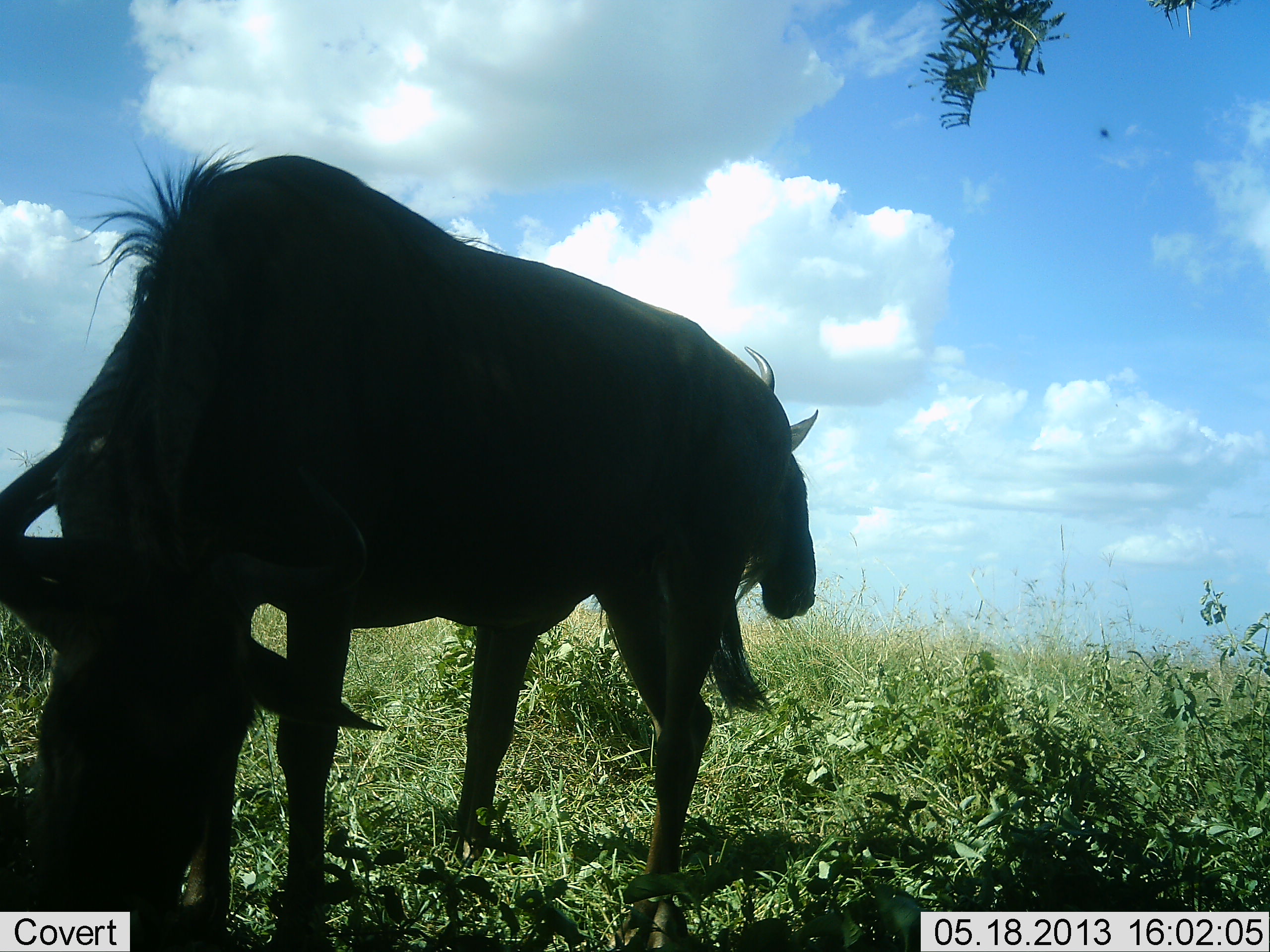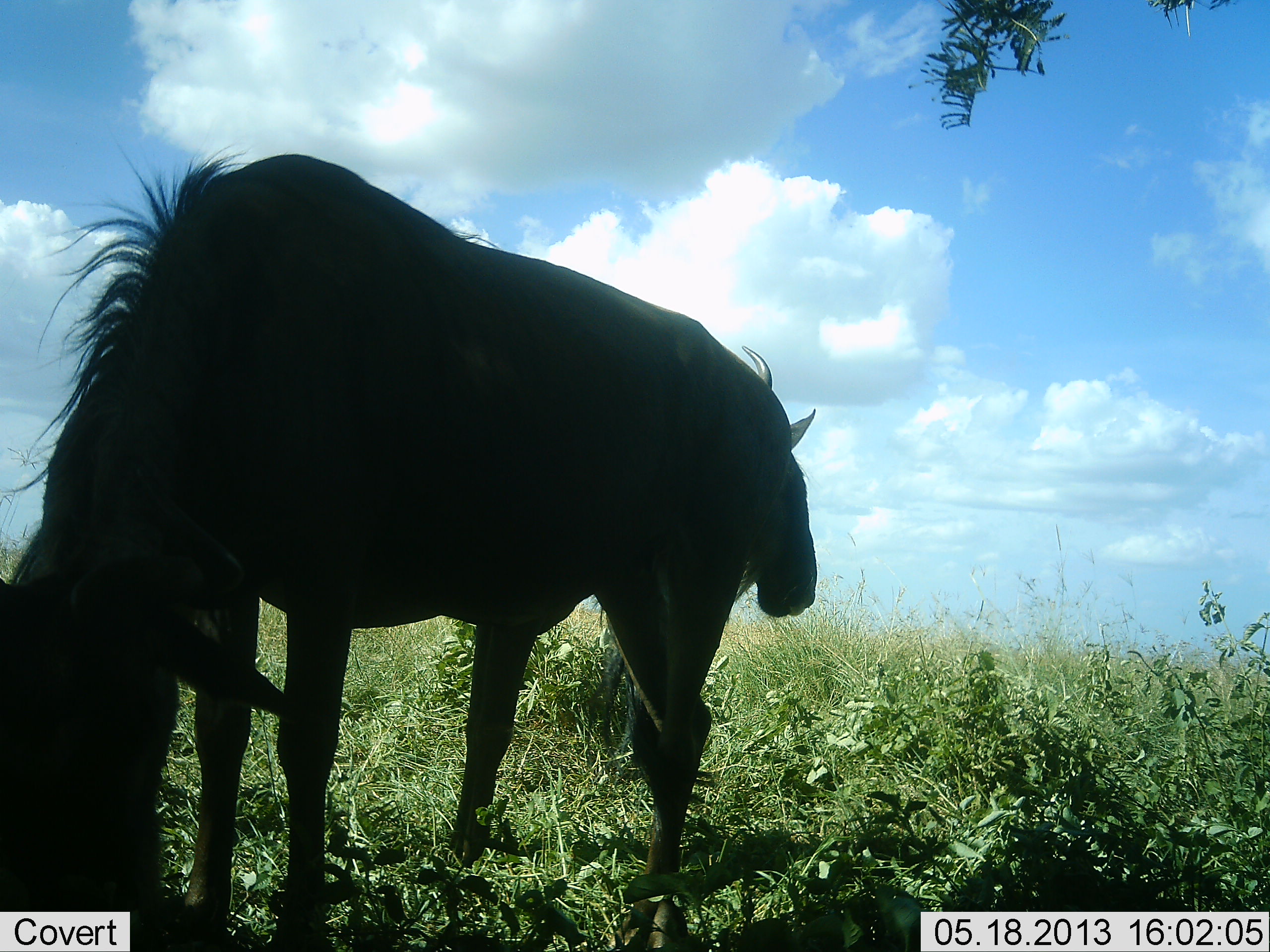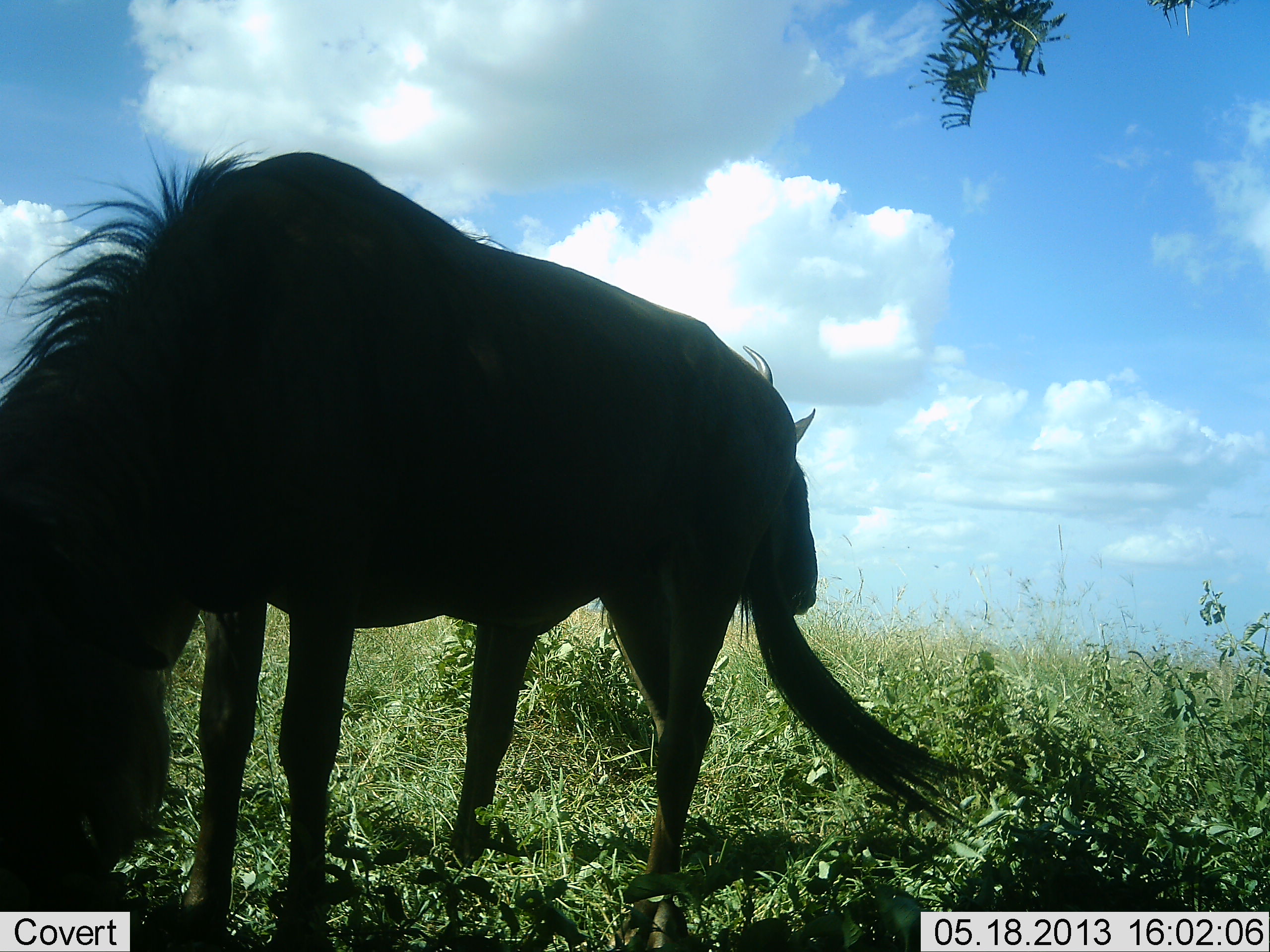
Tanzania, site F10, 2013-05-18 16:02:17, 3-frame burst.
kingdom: Animalia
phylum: Chordata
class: Mammalia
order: Artiodactyla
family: Bovidae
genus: Connochaetes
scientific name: Connochaetes taurinus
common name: blue wildebeest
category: wildebeest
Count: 2.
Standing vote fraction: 65%.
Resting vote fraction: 6%.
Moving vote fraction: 18%.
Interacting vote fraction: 0%.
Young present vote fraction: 0%.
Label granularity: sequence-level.